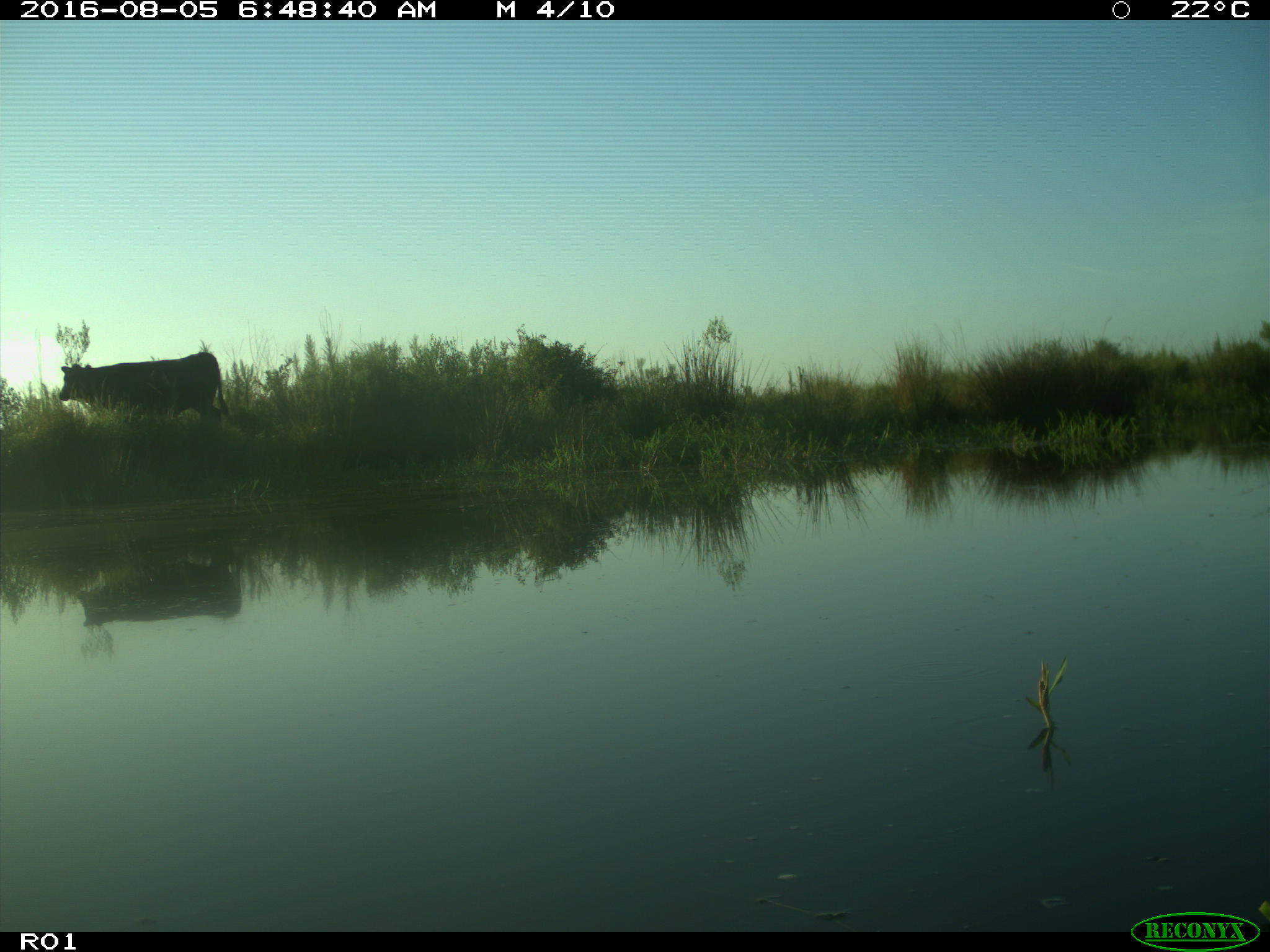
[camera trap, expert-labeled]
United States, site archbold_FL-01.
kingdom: Animalia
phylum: Chordata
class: Mammalia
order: Artiodactyla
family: Bovidae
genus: Bos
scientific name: Bos taurus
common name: domestic cow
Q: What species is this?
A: Bos taurus (domestic cow).